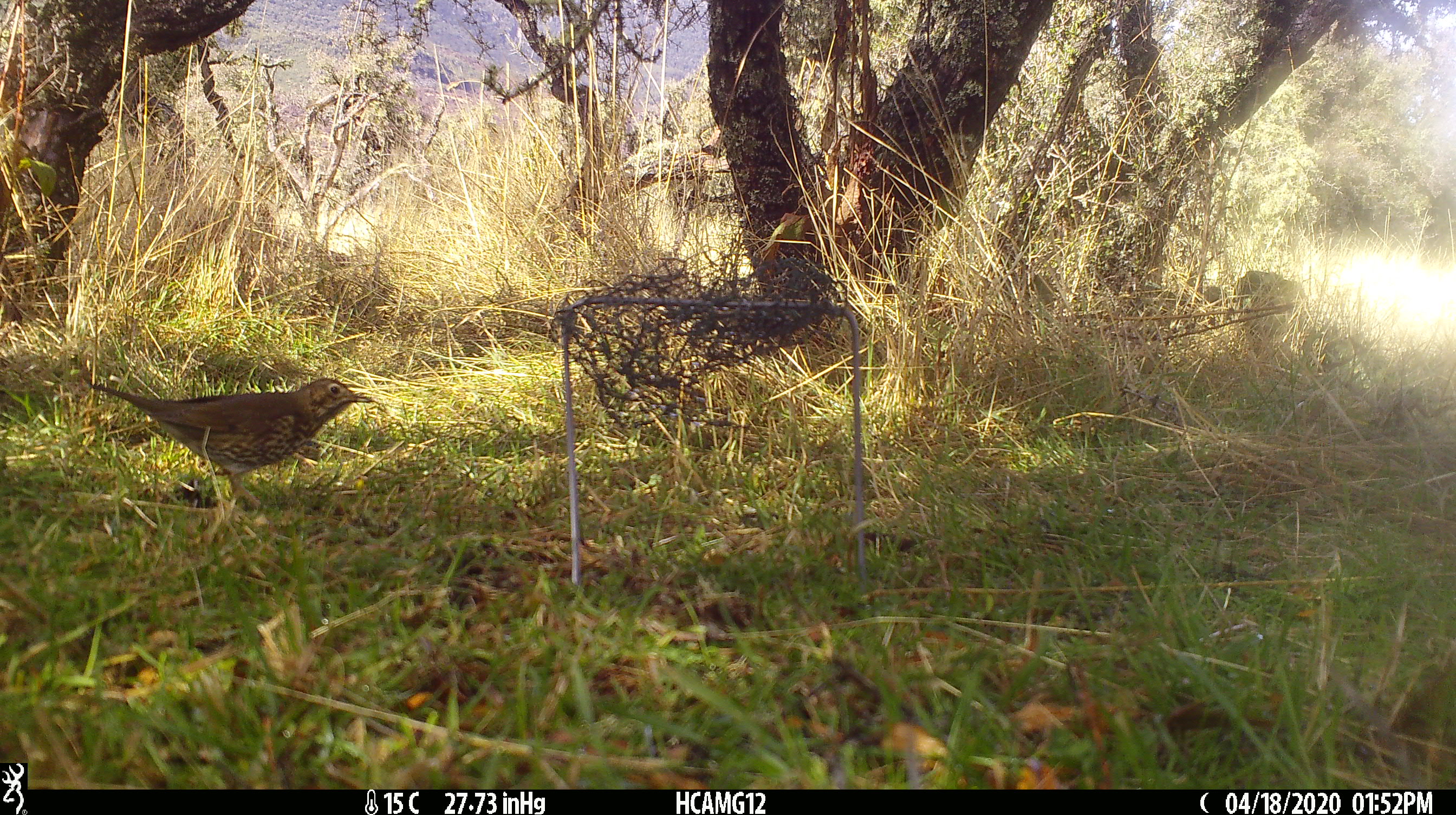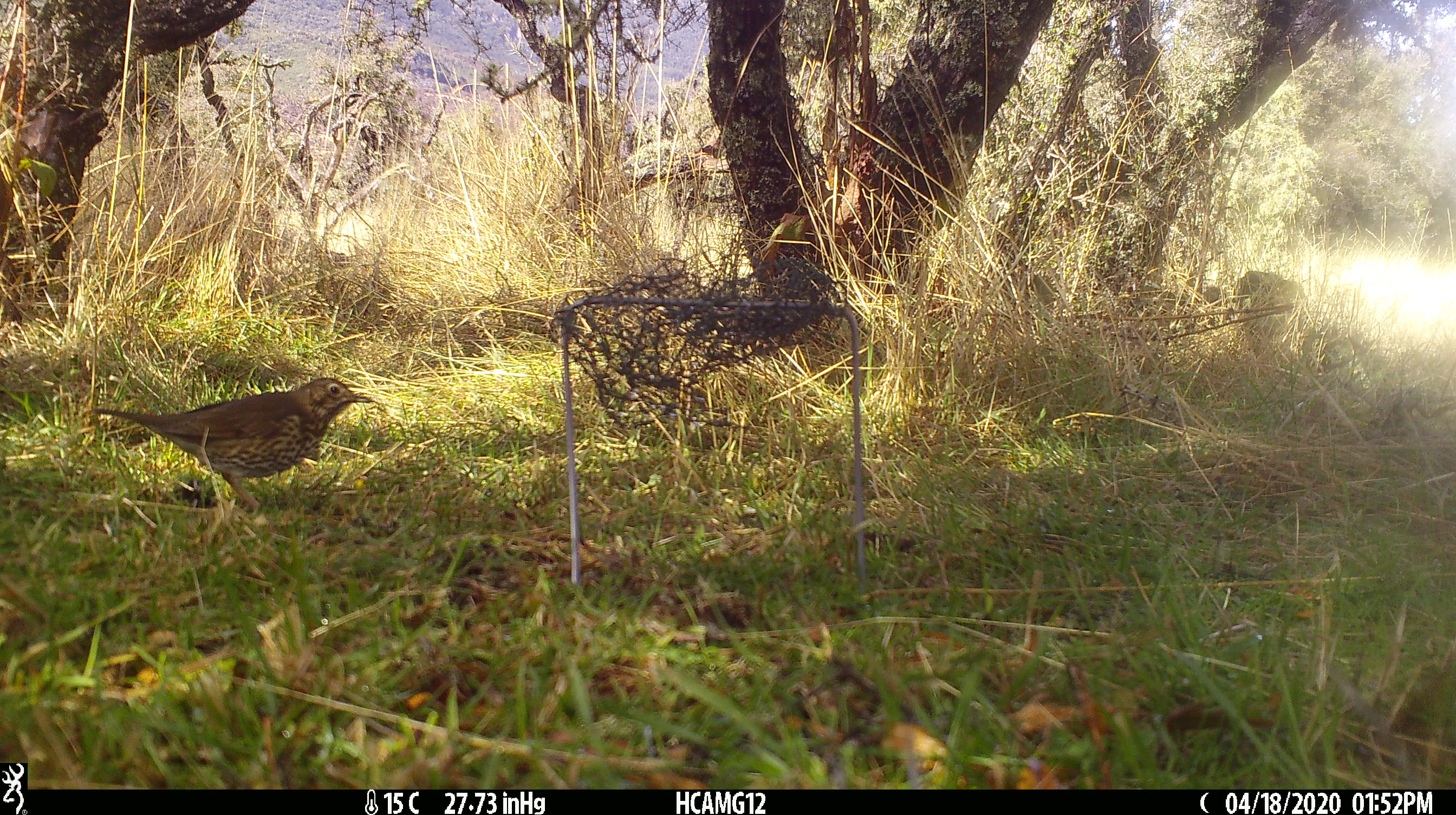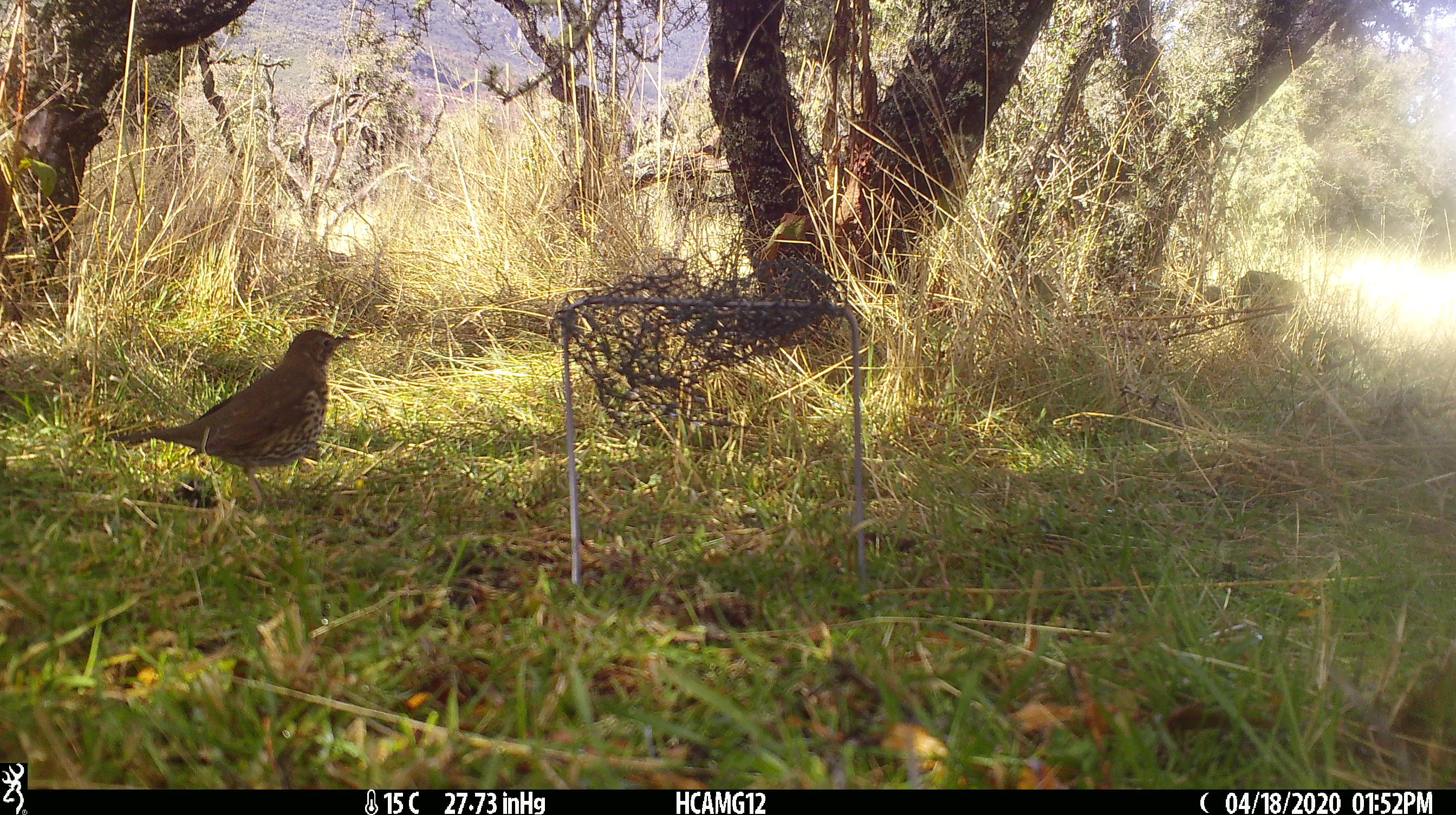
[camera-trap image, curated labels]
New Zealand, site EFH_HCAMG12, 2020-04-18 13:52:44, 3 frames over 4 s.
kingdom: Animalia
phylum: Chordata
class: Aves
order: Passeriformes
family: Turdidae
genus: Turdus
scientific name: Turdus philomelos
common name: song thrush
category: thrush